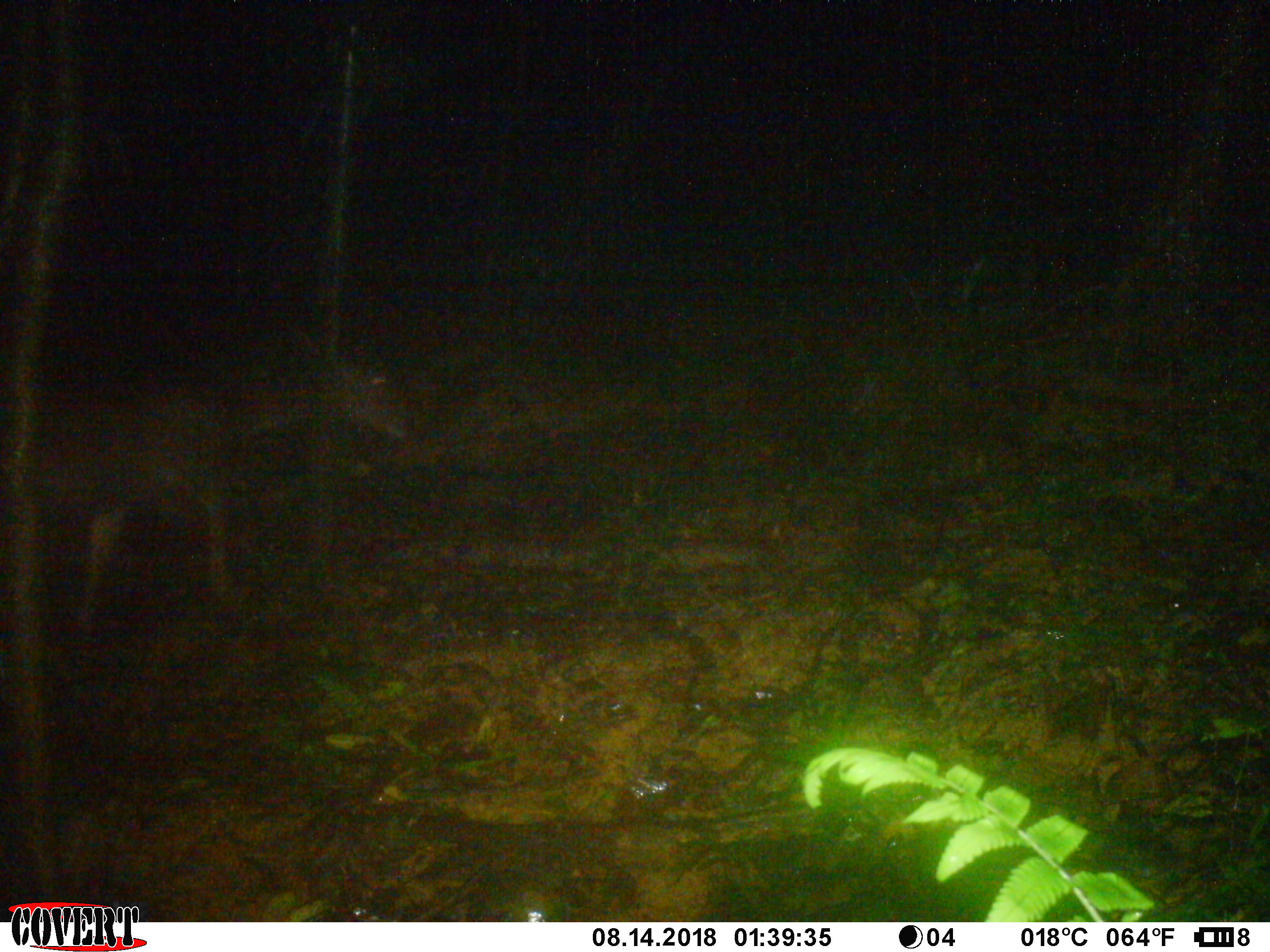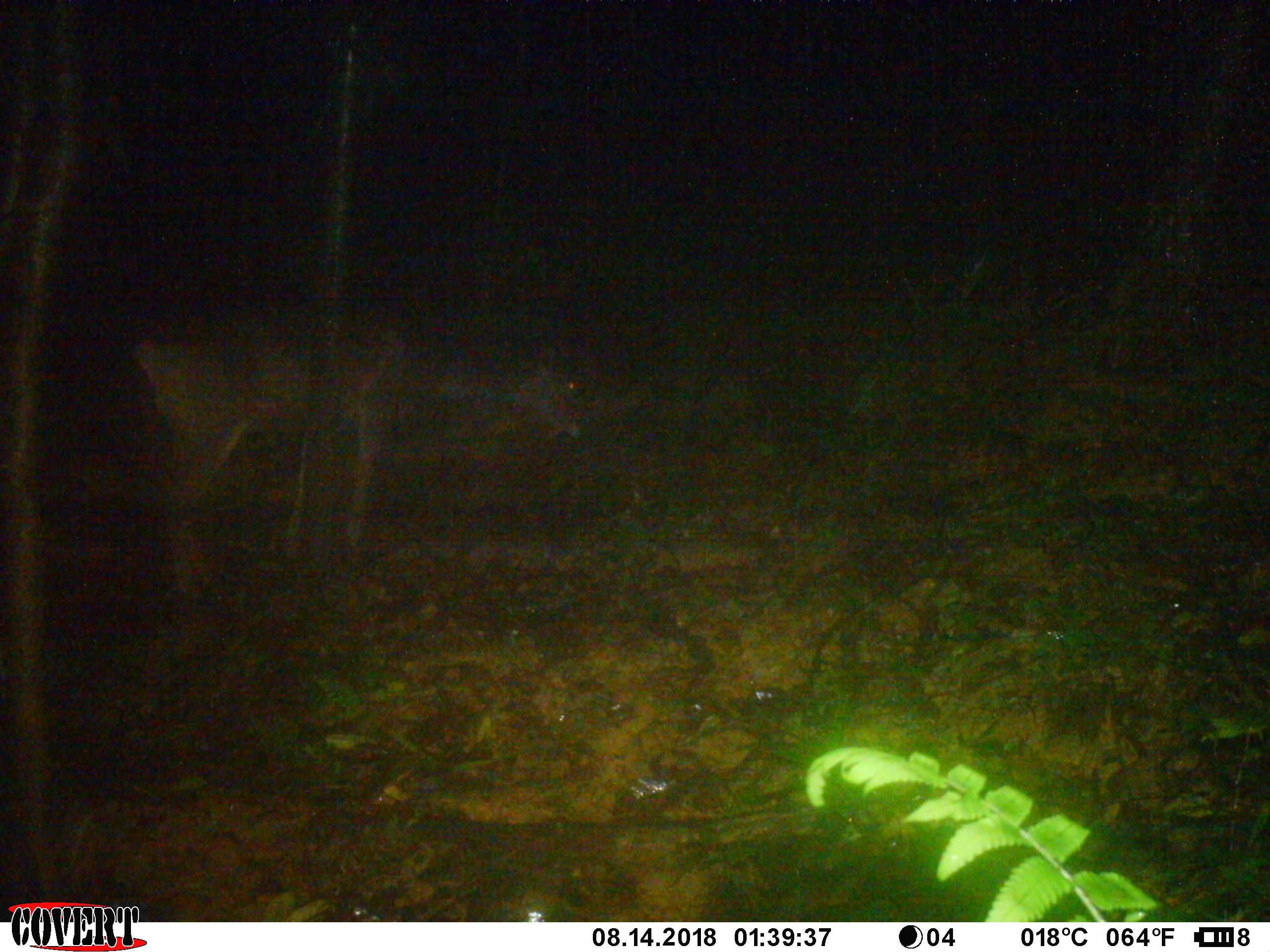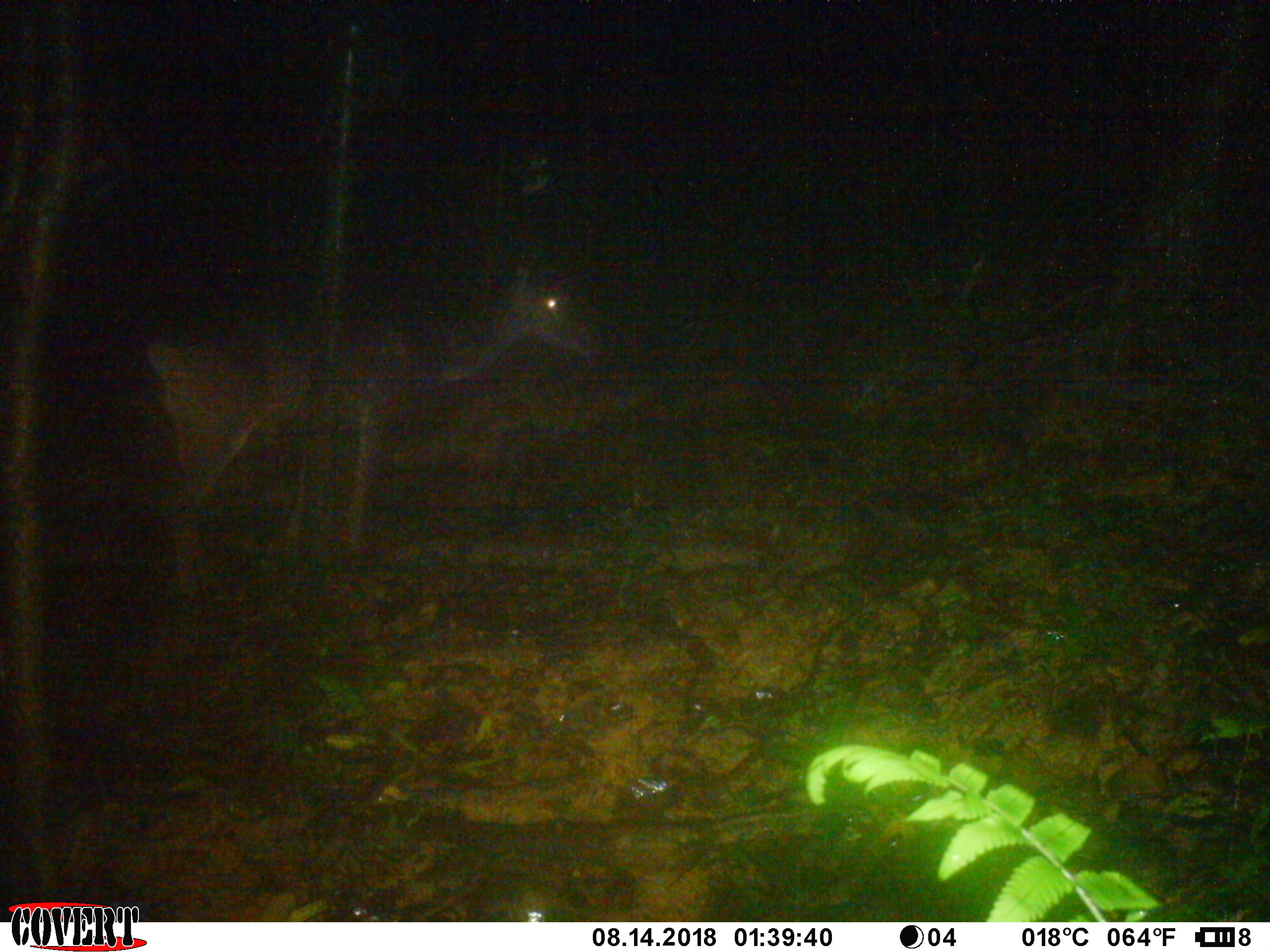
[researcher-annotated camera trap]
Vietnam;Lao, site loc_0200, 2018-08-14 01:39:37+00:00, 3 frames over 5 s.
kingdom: Animalia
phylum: Chordata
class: Mammalia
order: Artiodactyla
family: Cervidae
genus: Rusa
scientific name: Rusa unicolor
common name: sambar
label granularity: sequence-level